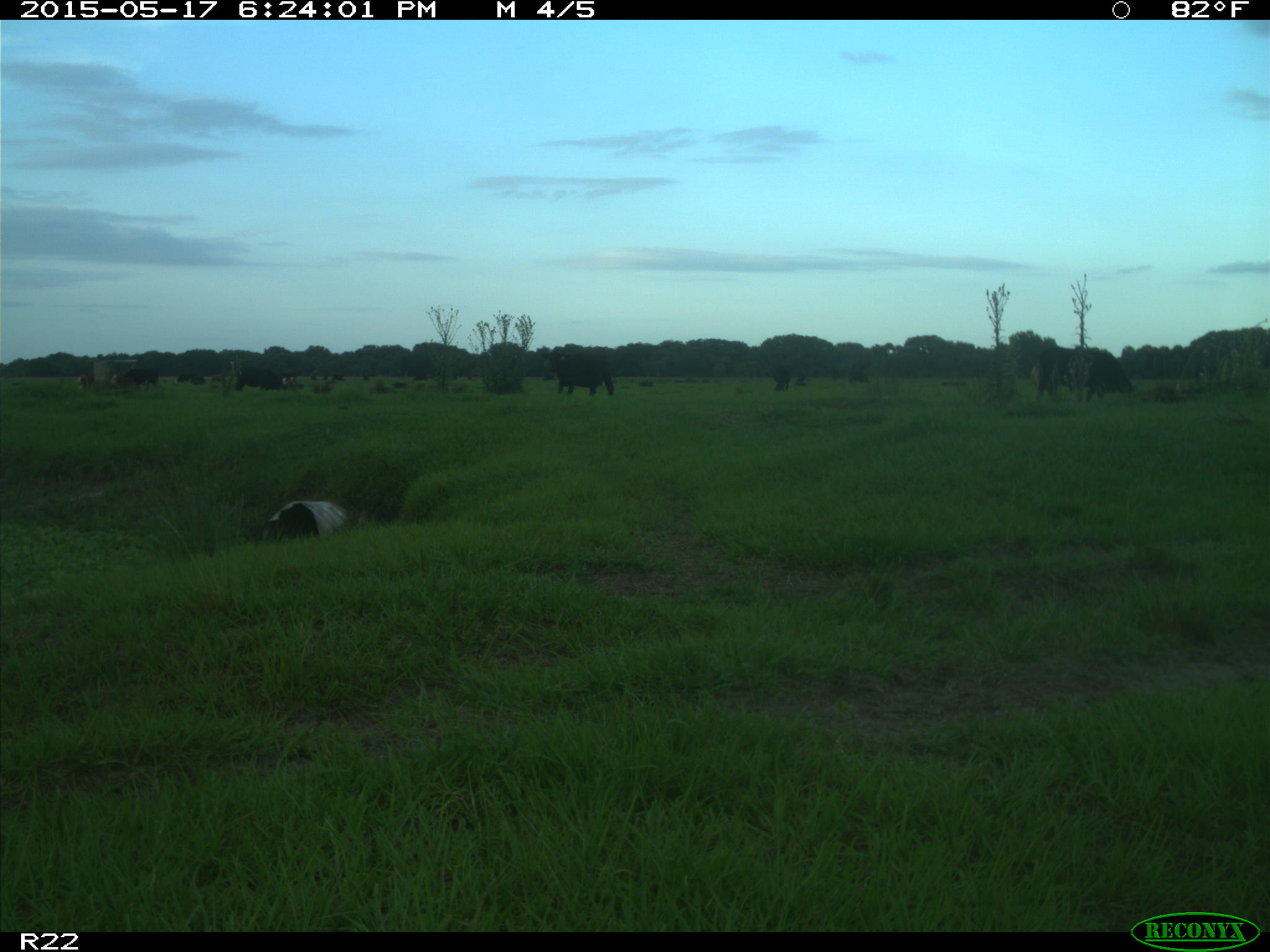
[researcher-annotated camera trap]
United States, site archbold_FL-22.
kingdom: Animalia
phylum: Chordata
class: Mammalia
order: Artiodactyla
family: Bovidae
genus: Bos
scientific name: Bos taurus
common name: domestic cow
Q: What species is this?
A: Bos taurus (domestic cow).